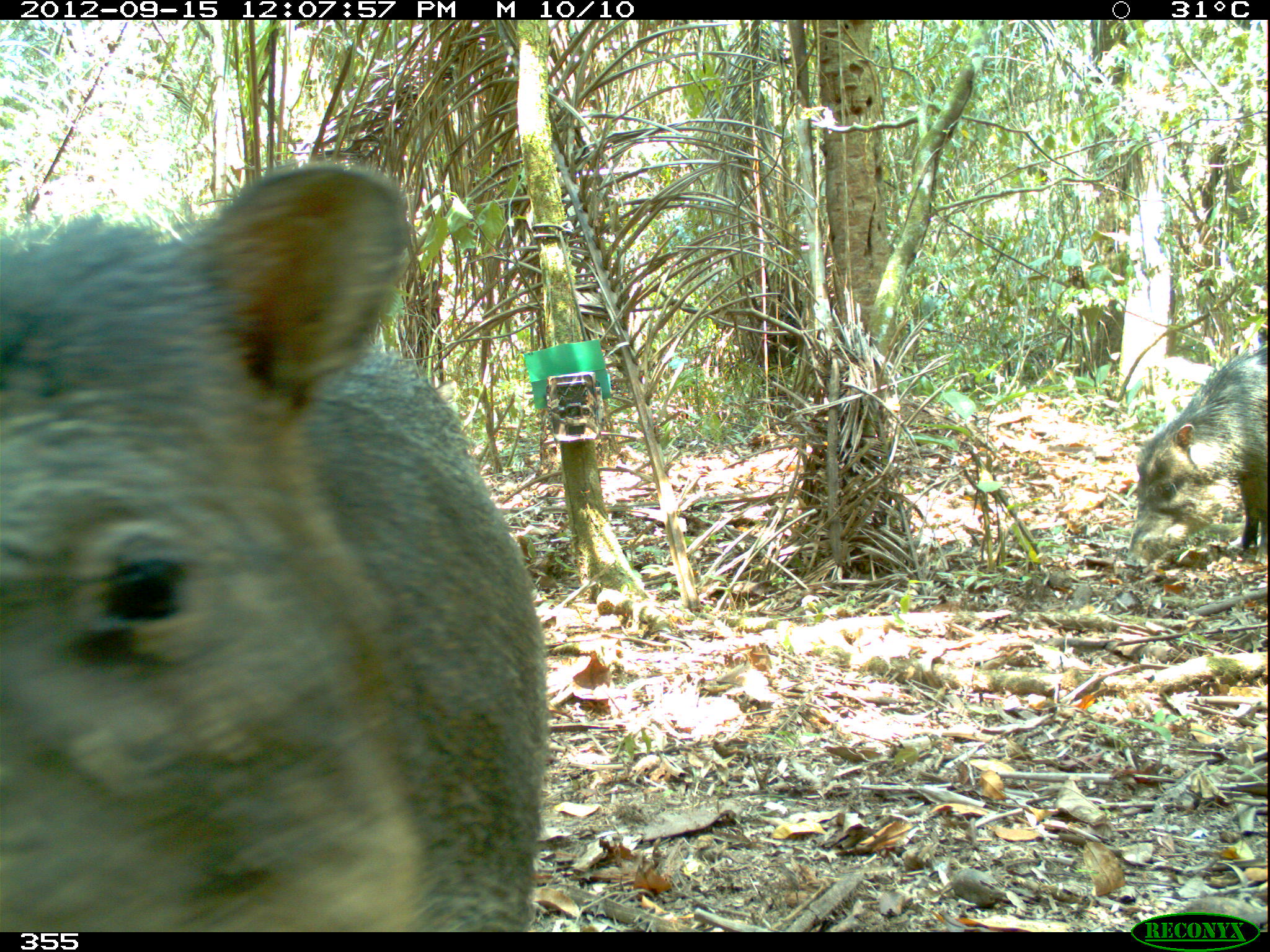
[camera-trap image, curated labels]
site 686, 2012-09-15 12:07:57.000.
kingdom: Animalia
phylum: Chordata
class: Mammalia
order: Artiodactyla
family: Tayassuidae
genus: Tayassu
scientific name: Tayassu pecari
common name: white-lipped peccary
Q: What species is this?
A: Tayassu pecari (white-lipped peccary).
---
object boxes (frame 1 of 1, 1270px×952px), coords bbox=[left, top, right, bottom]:
tayassu pecari: bbox=[0, 162, 549, 931]; bbox=[1122, 342, 1270, 566]